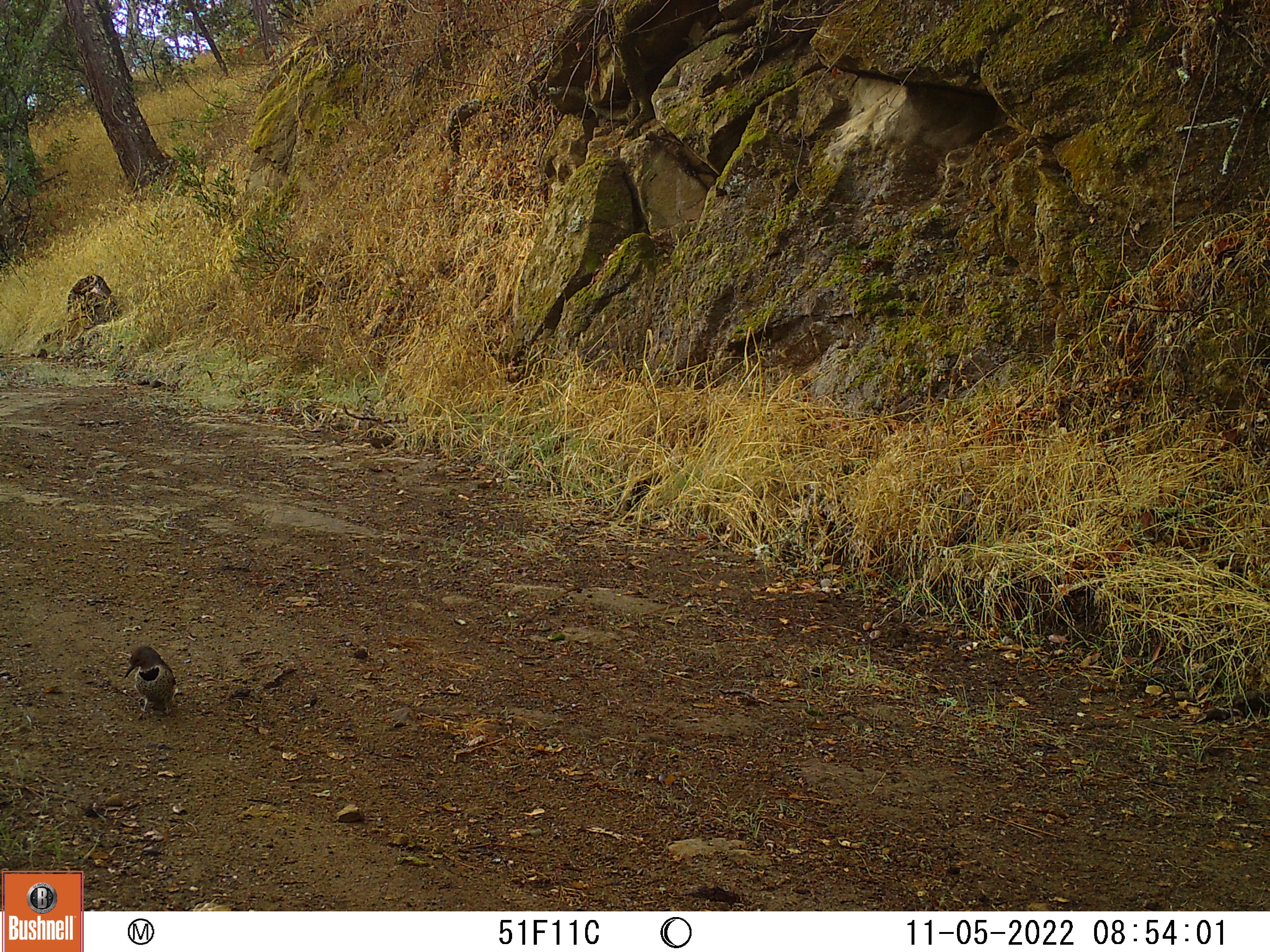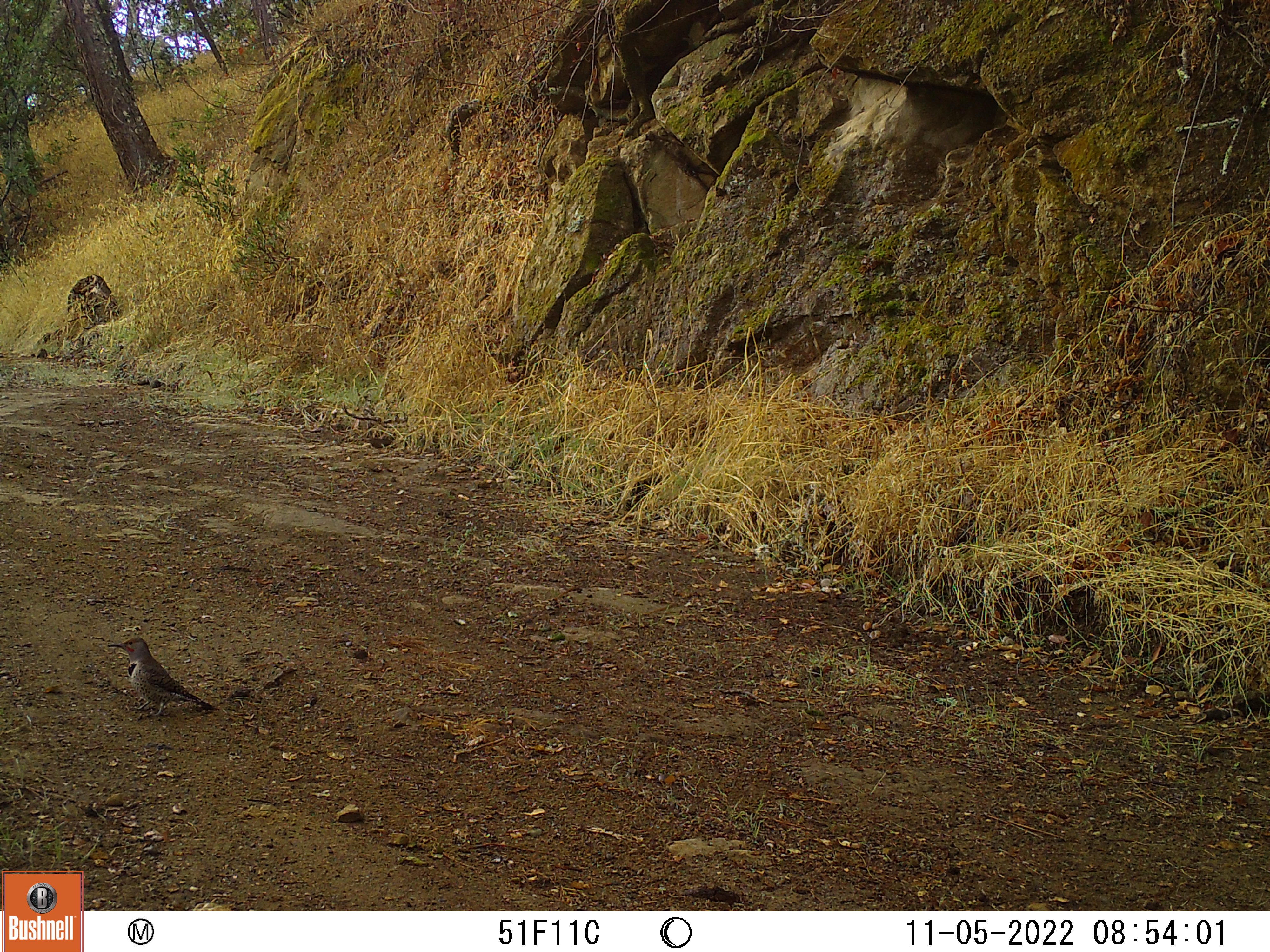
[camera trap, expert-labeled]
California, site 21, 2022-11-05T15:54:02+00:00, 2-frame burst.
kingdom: Animalia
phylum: Chordata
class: Aves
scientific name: Aves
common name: bird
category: unknown bird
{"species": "unknown bird (bird) (Aves)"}